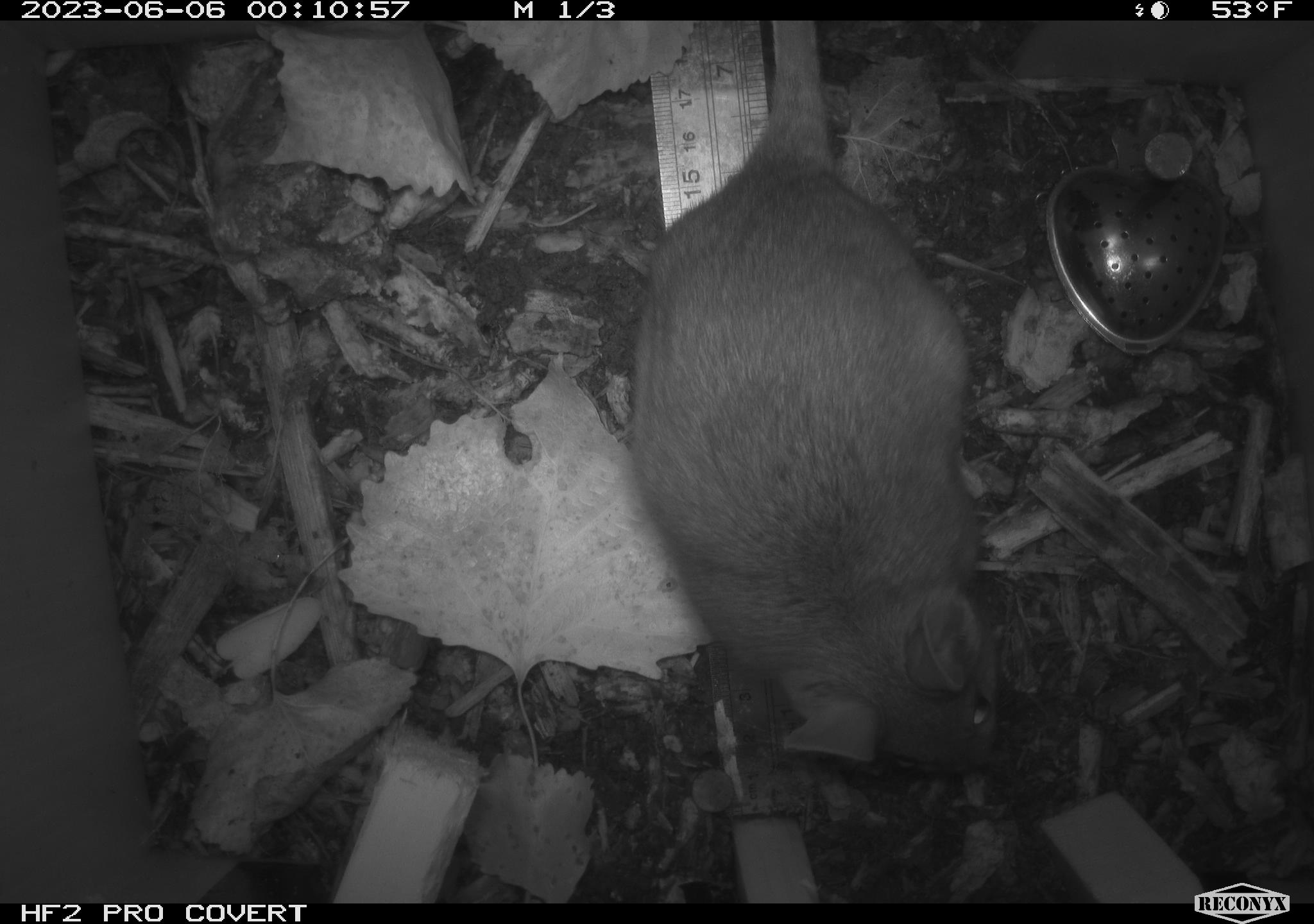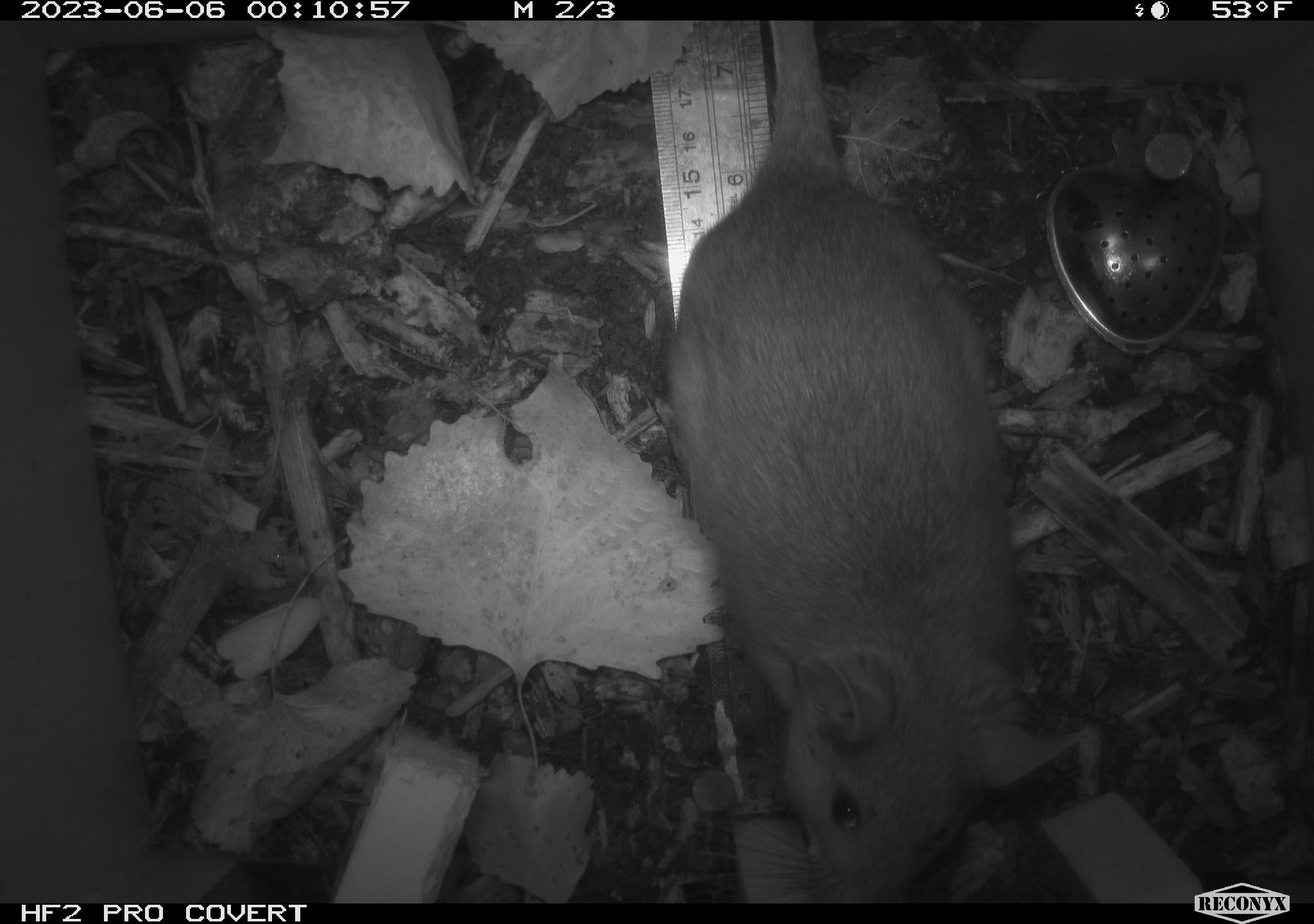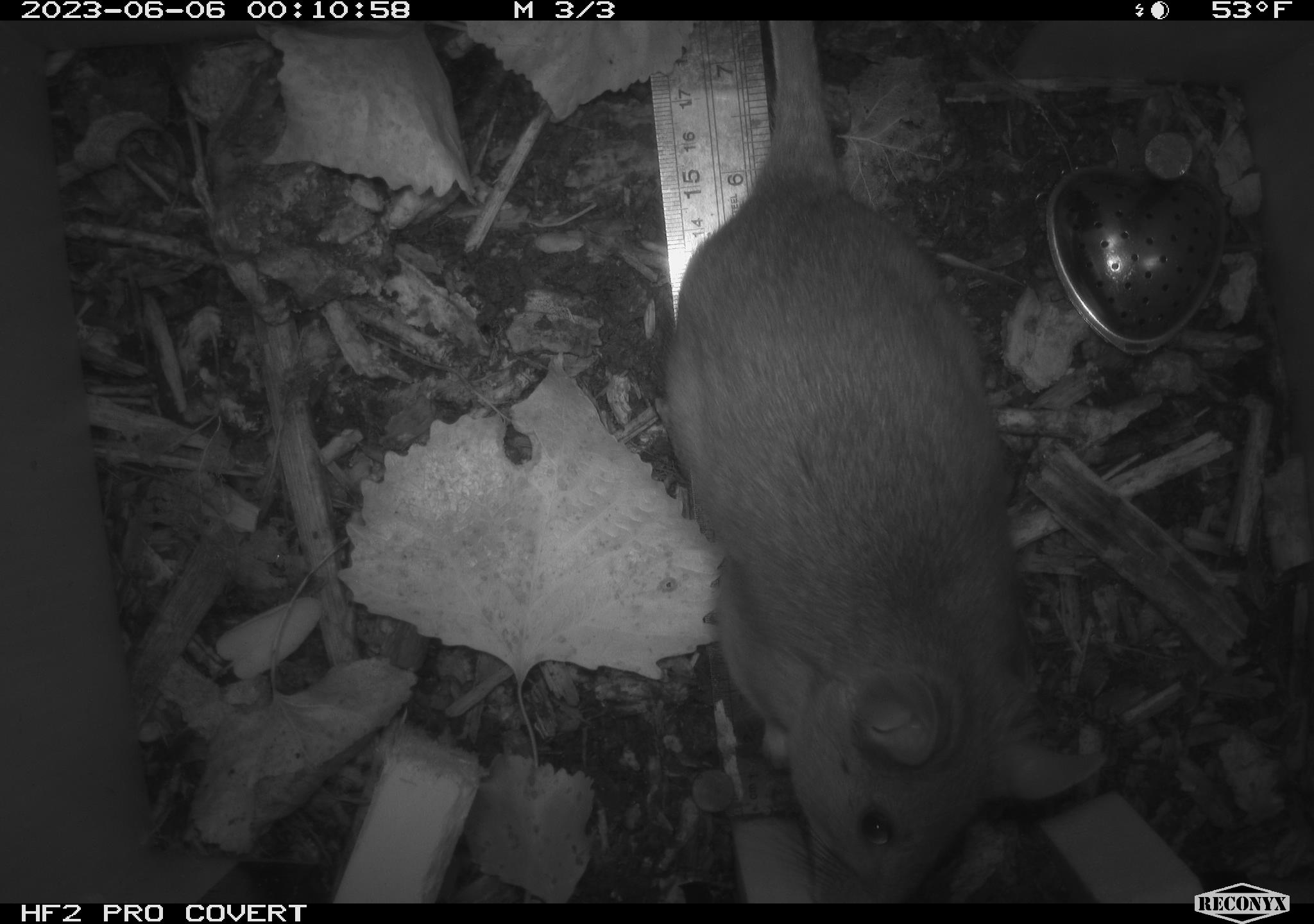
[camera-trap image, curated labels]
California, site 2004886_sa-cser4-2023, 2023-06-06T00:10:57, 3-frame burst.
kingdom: Animalia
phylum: Chordata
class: Mammalia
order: Rodentia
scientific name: Rodentia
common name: woodrat or rat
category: woodrat or rat species